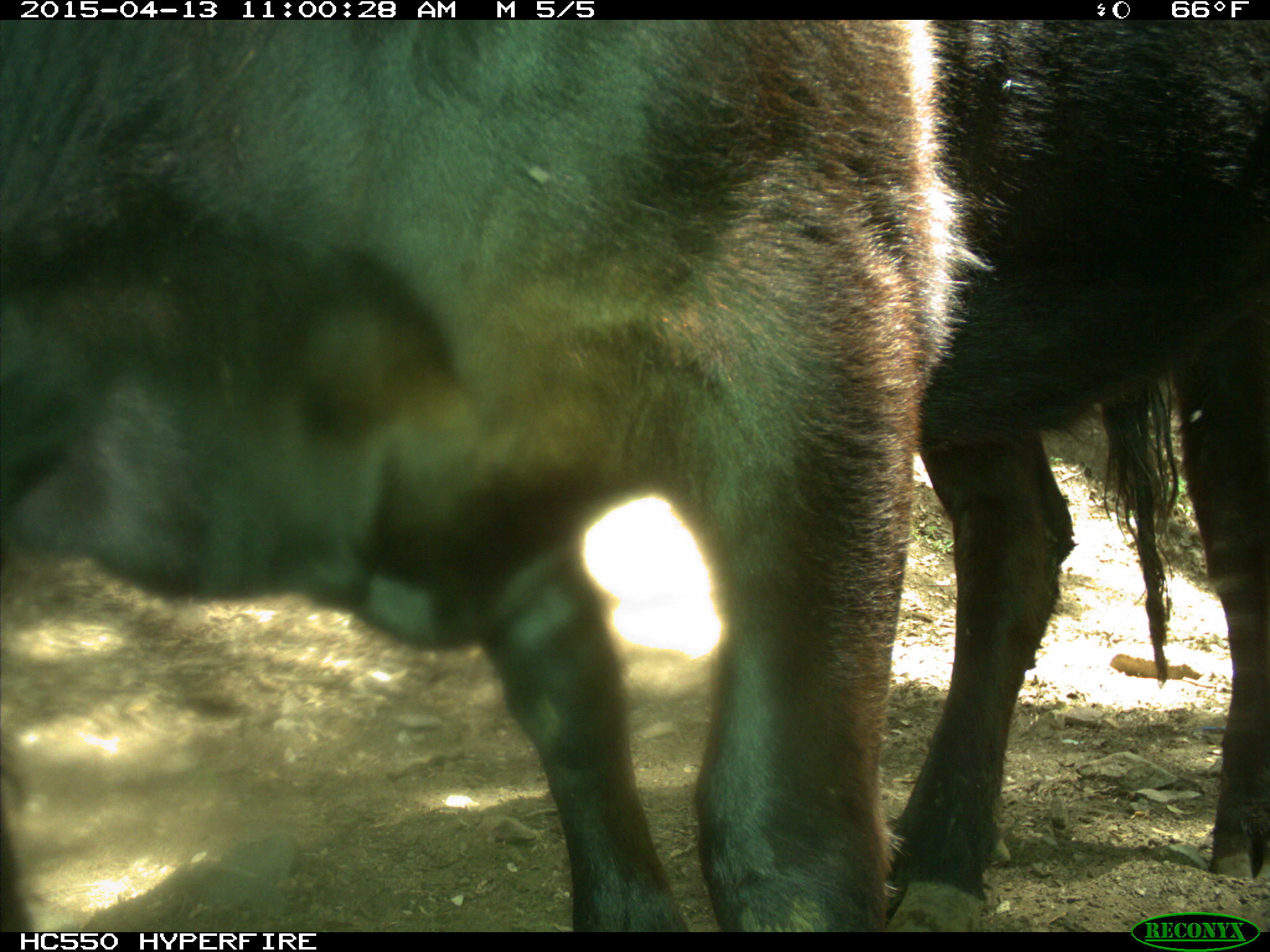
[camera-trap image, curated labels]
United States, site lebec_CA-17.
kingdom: Animalia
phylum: Chordata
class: Mammalia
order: Artiodactyla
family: Bovidae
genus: Bos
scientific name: Bos taurus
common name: domestic cow